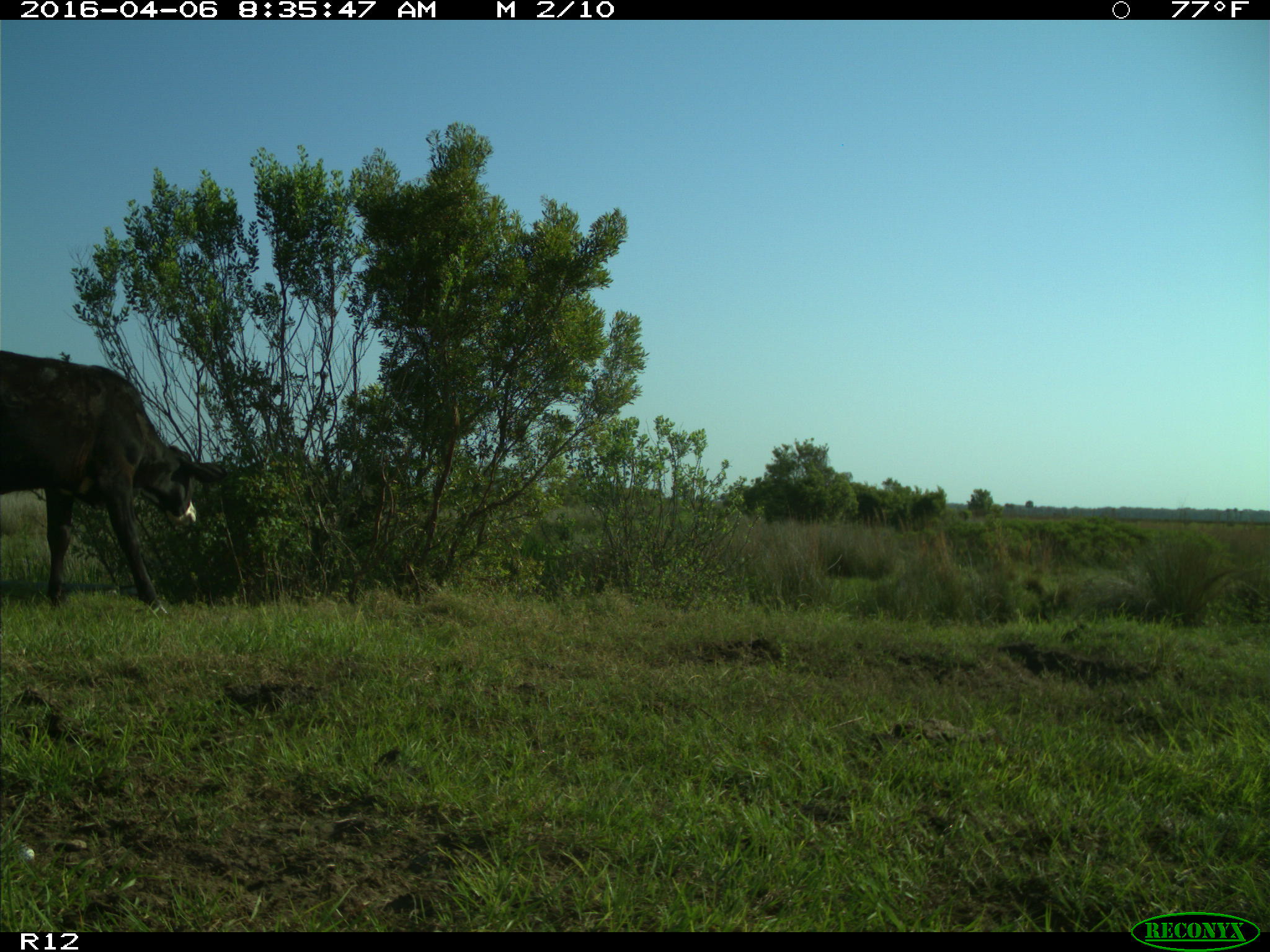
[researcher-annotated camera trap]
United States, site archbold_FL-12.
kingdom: Animalia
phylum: Chordata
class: Mammalia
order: Artiodactyla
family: Bovidae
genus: Bos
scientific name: Bos taurus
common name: domestic cow